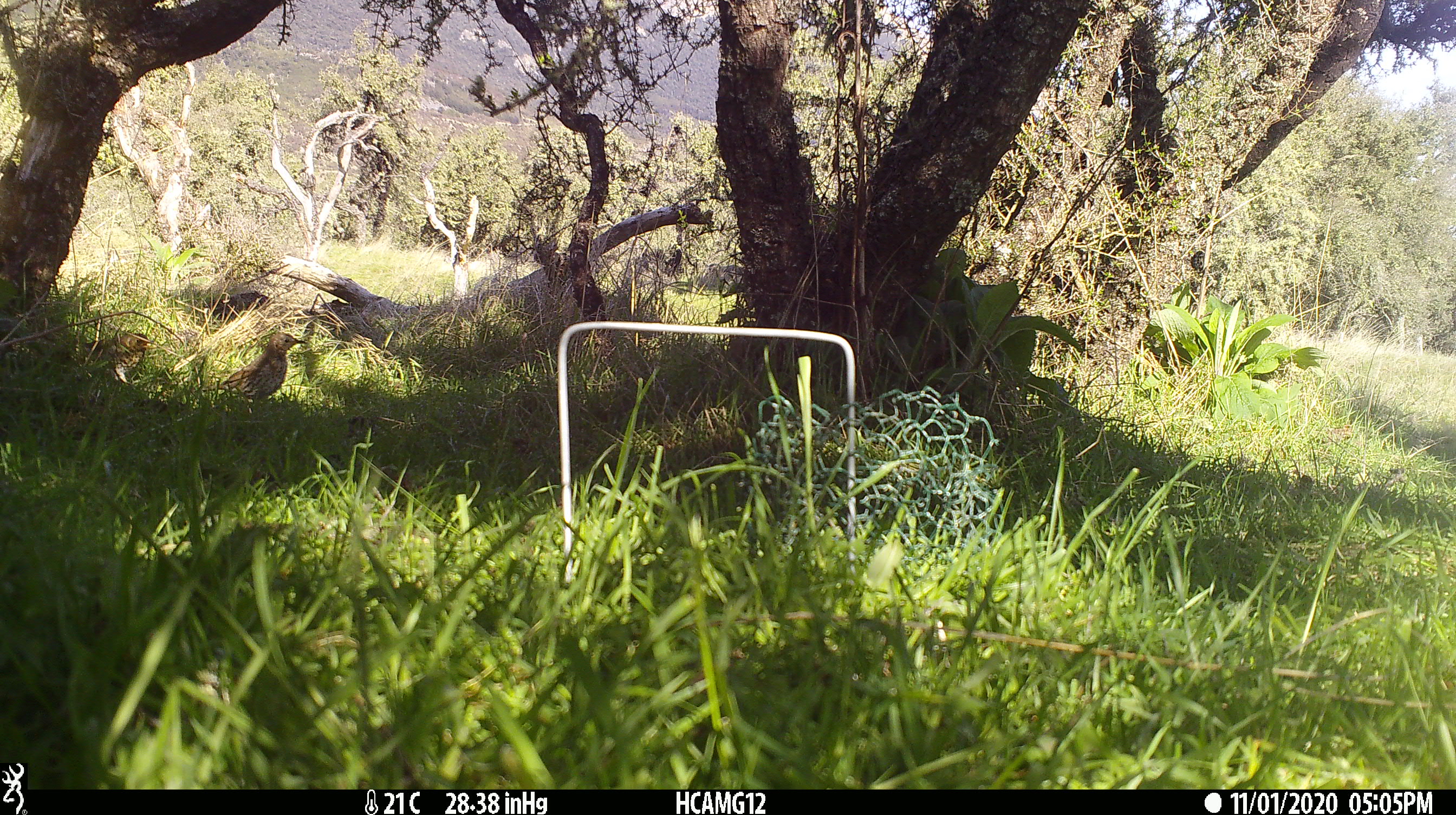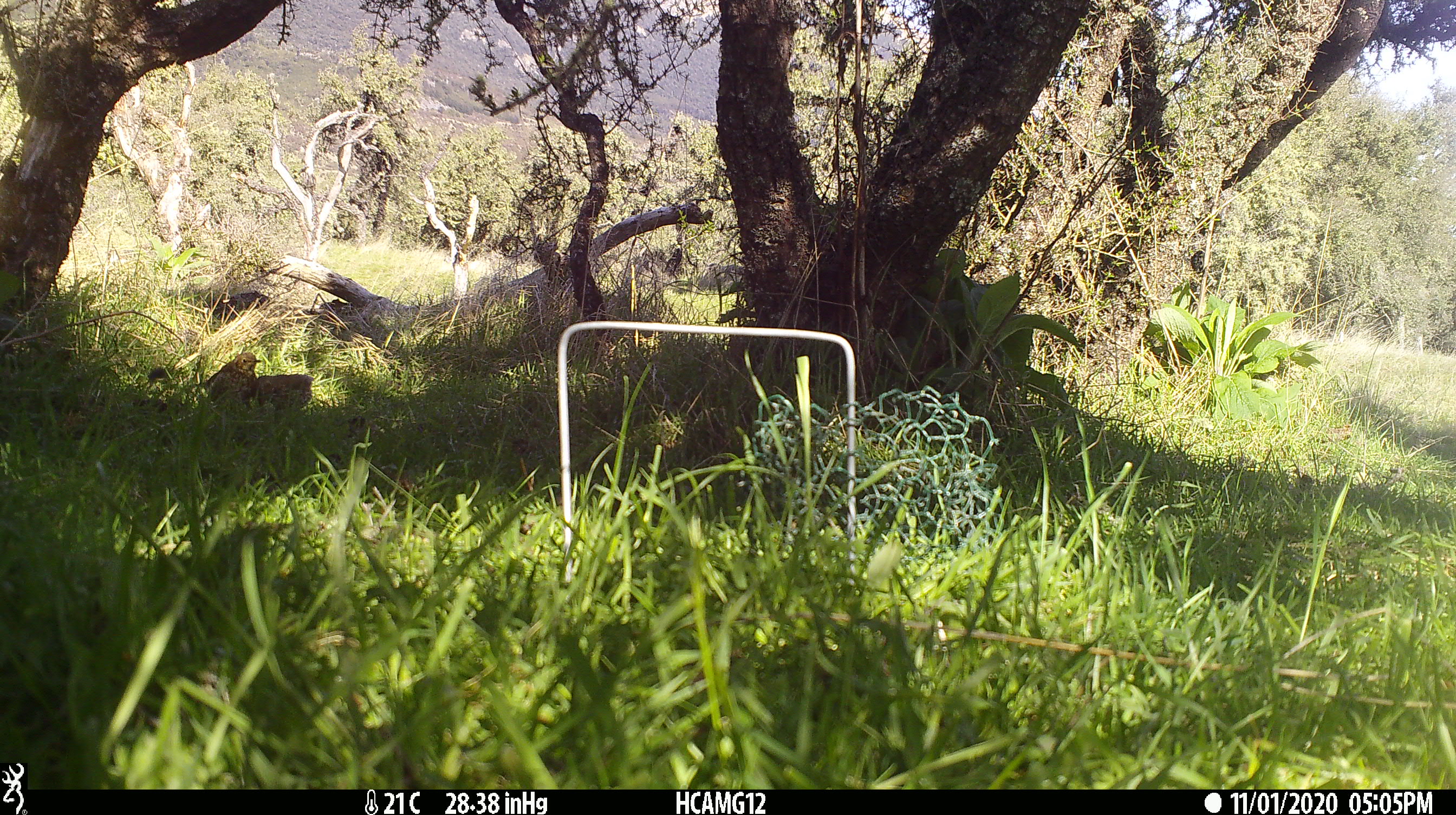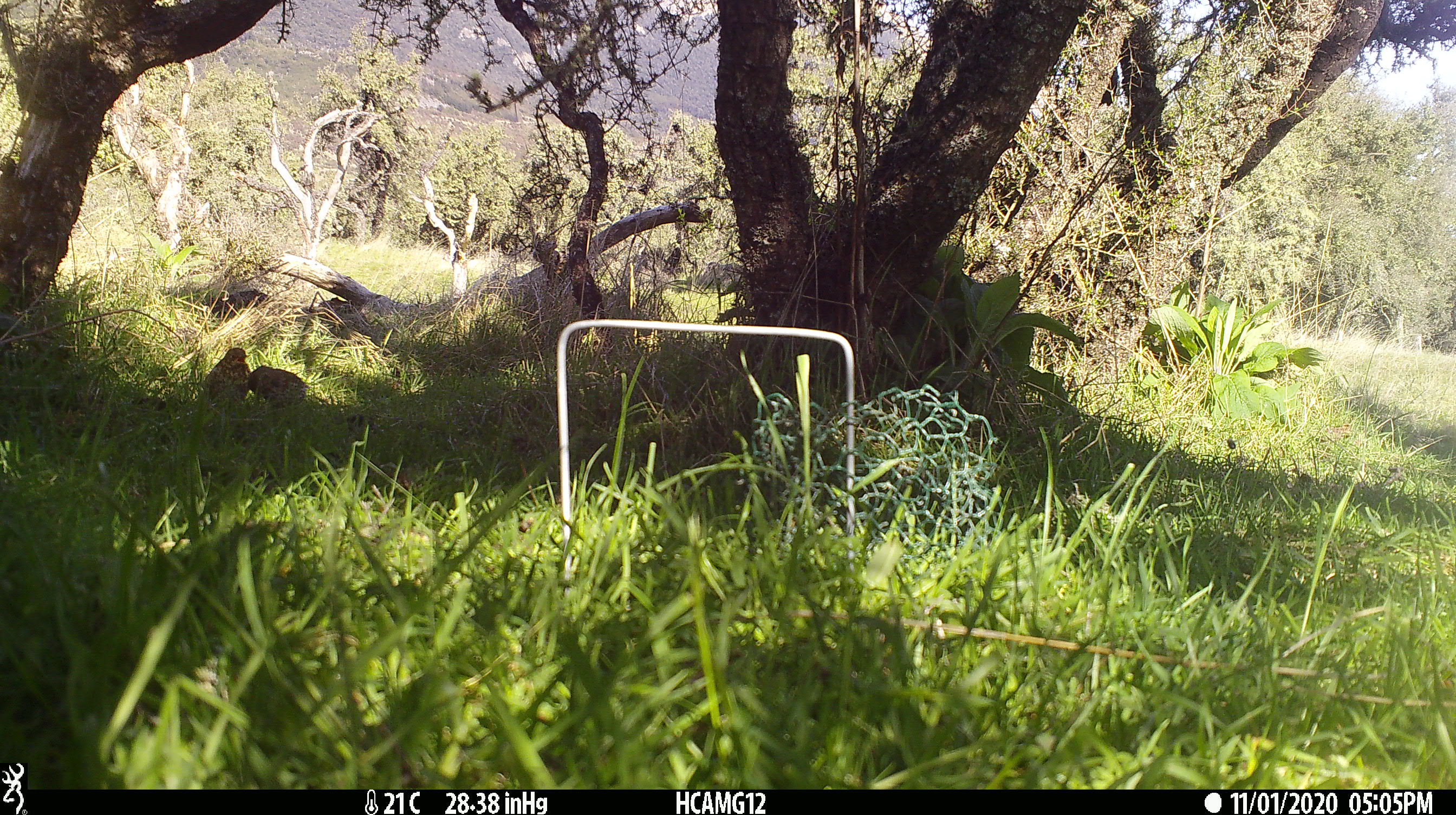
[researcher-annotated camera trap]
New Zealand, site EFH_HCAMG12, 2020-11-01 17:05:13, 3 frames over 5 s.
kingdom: Animalia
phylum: Chordata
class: Aves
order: Passeriformes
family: Turdidae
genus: Turdus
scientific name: Turdus philomelos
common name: song thrush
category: thrush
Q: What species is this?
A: Thrush (song thrush) (Turdus philomelos).